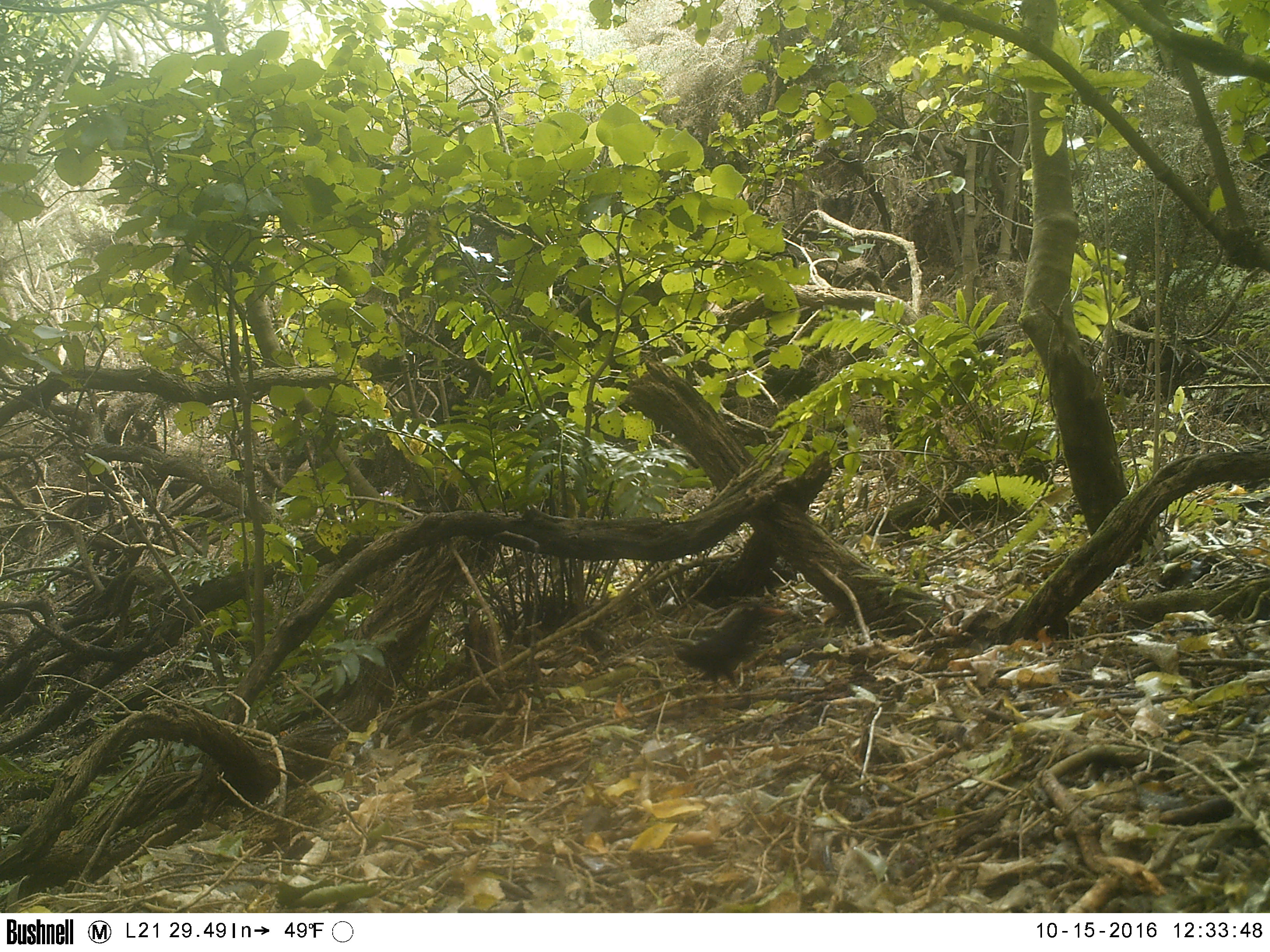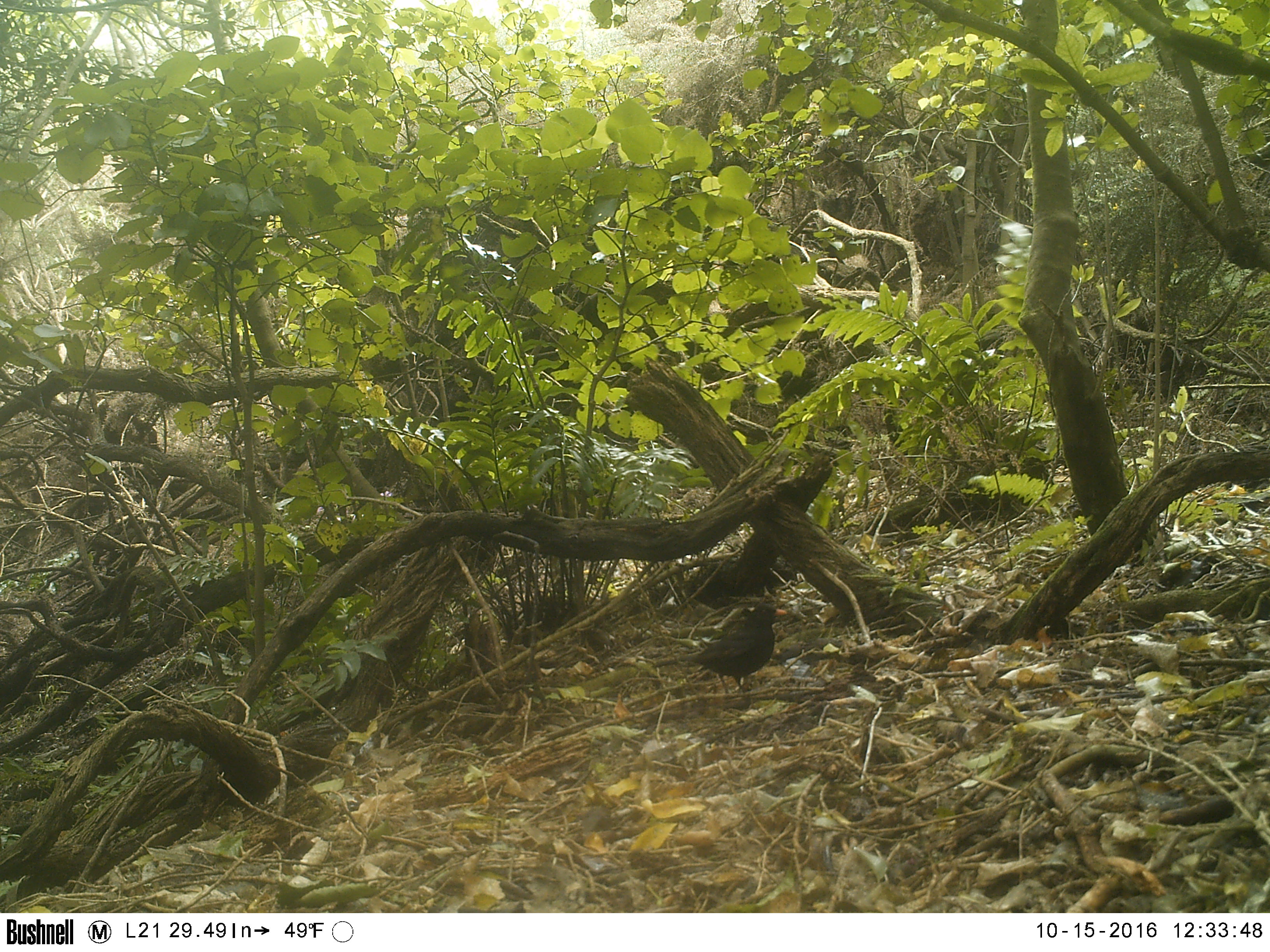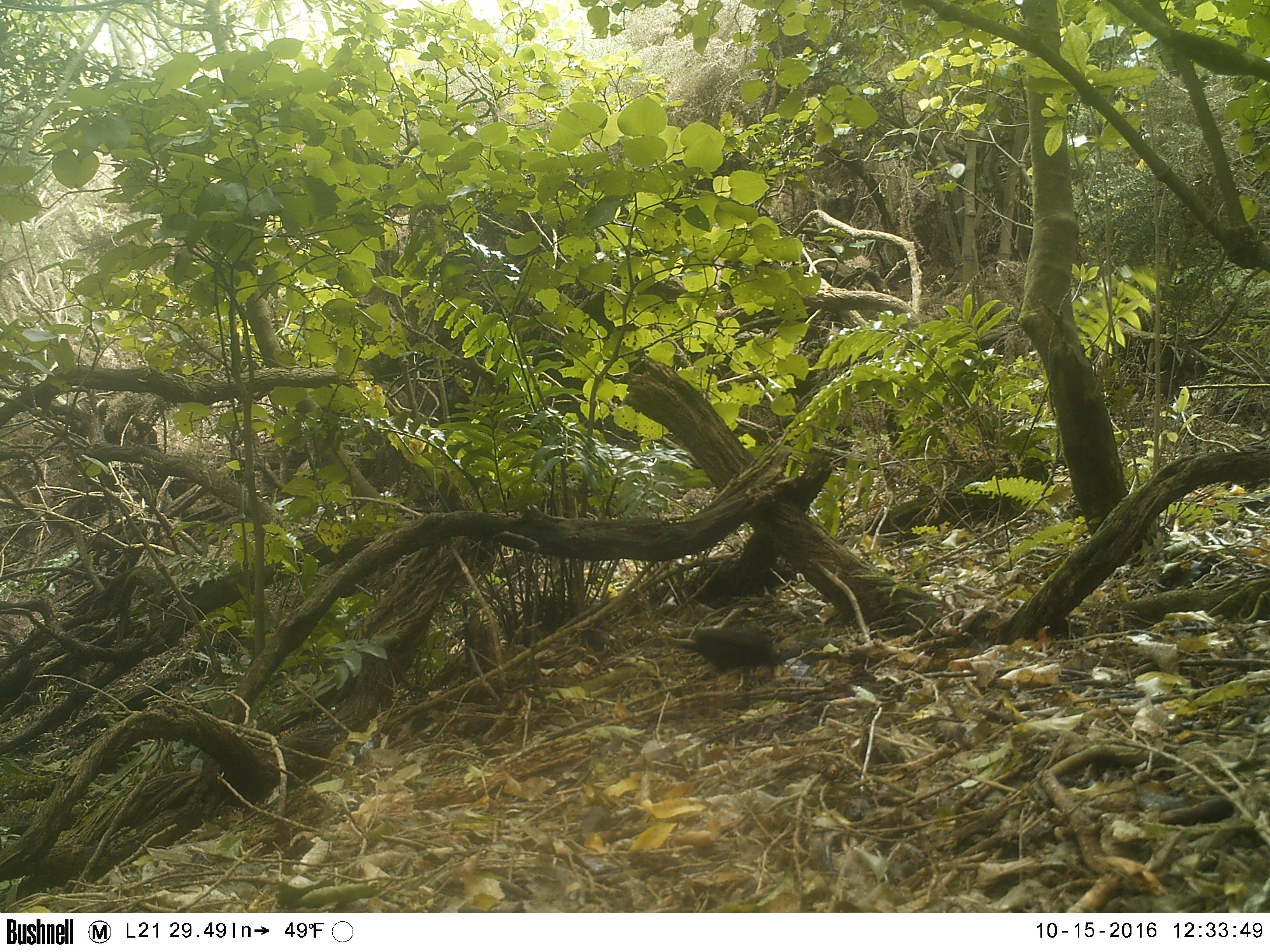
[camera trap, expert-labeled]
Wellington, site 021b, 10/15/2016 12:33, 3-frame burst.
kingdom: Animalia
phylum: Chordata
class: Aves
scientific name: Aves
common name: bird